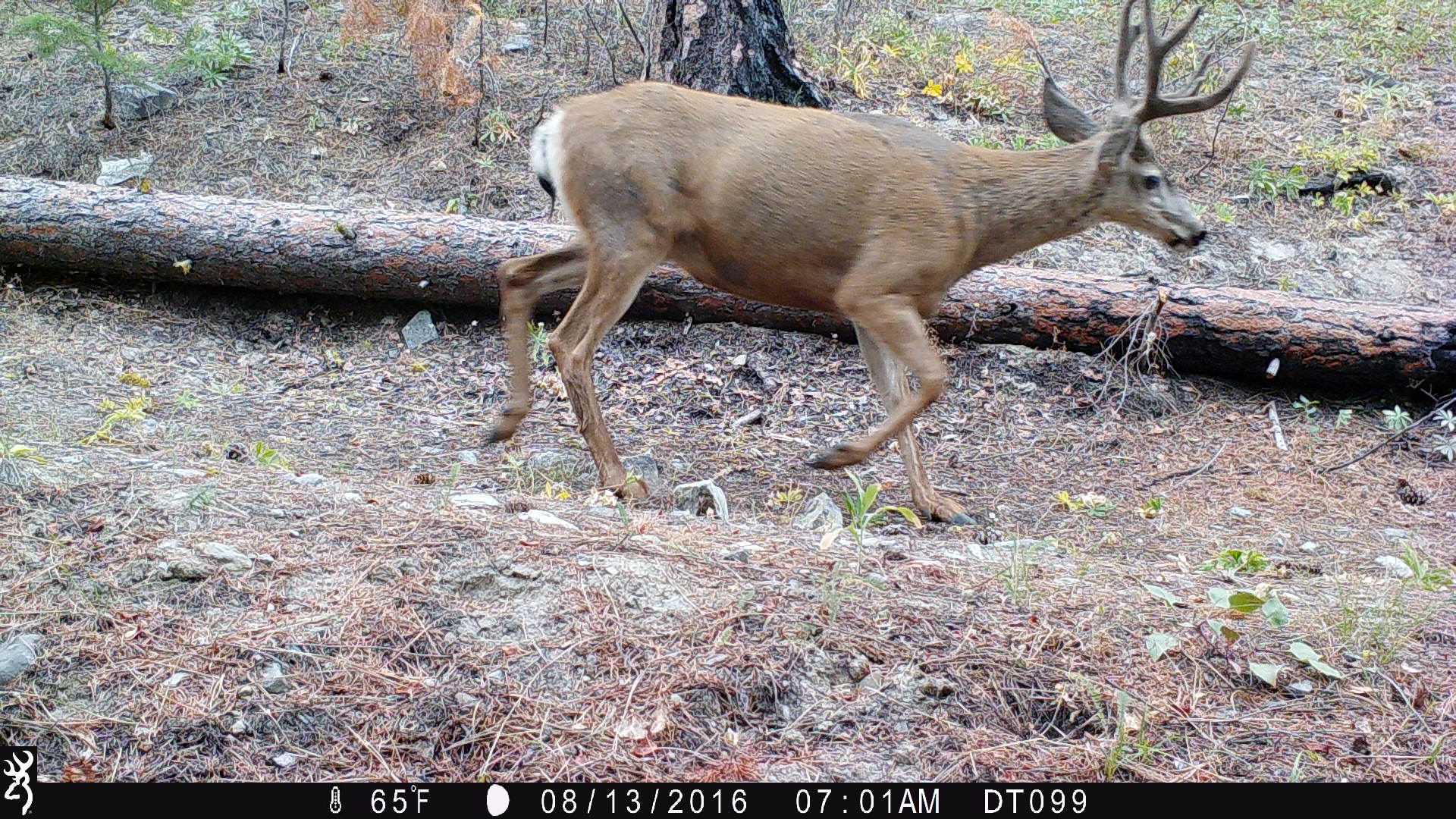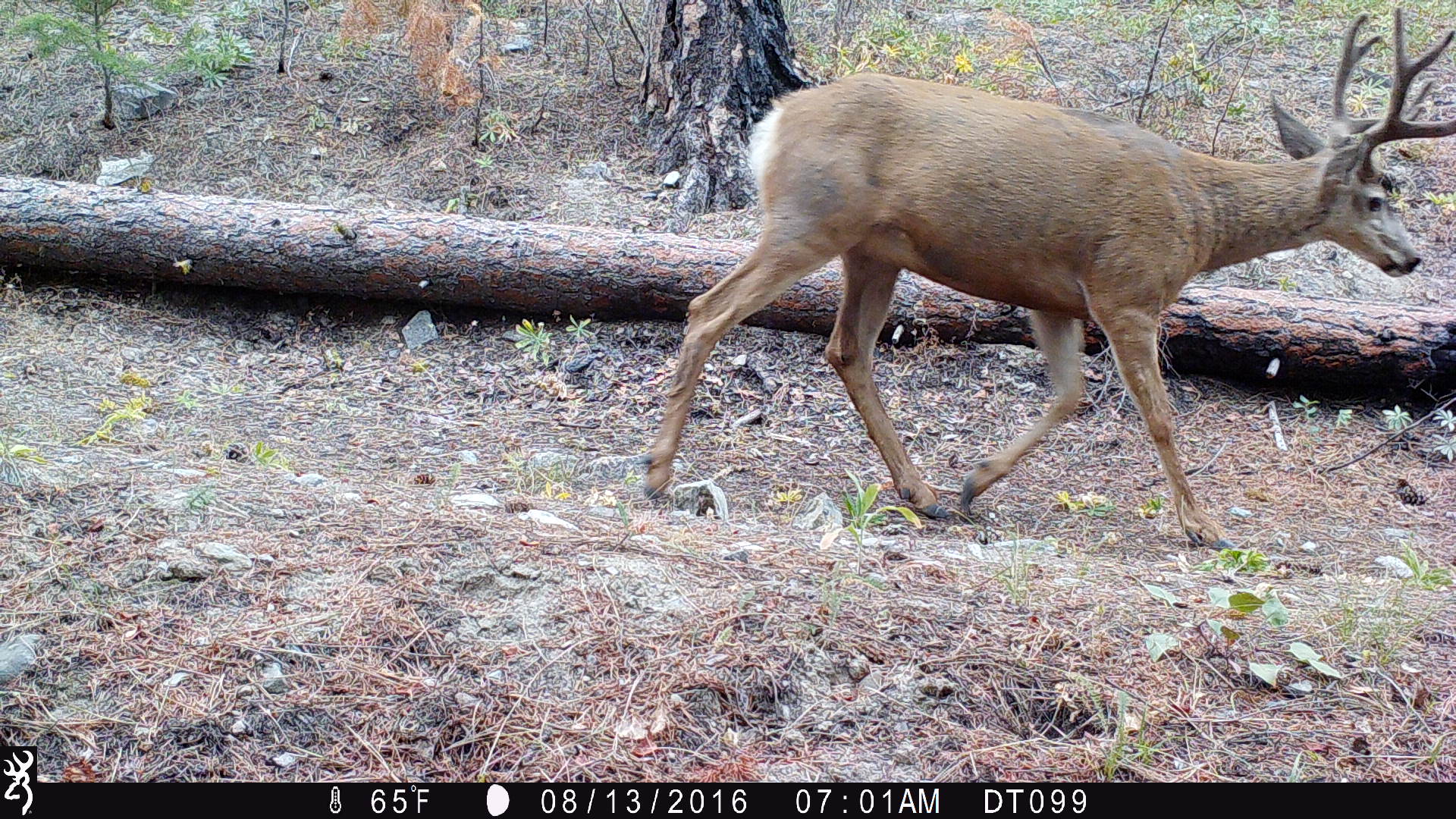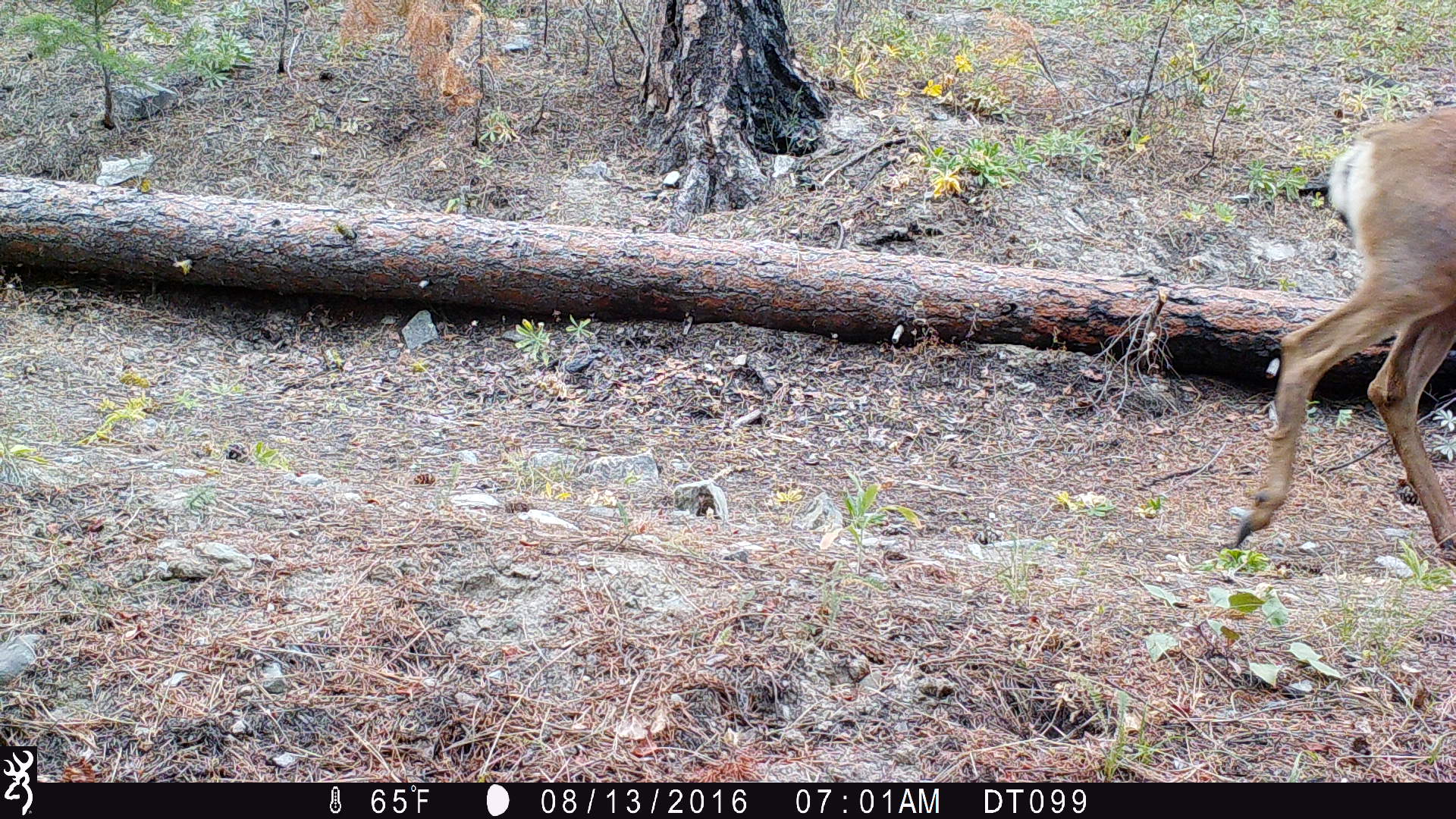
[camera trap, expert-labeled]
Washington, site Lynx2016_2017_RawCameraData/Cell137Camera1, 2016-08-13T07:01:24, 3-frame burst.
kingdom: Animalia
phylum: Chordata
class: Mammalia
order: Artiodactyla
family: Cervidae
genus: Odocoileus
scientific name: Odocoileus hemionus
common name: mule deer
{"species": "Odocoileus hemionus (mule deer)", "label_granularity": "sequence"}